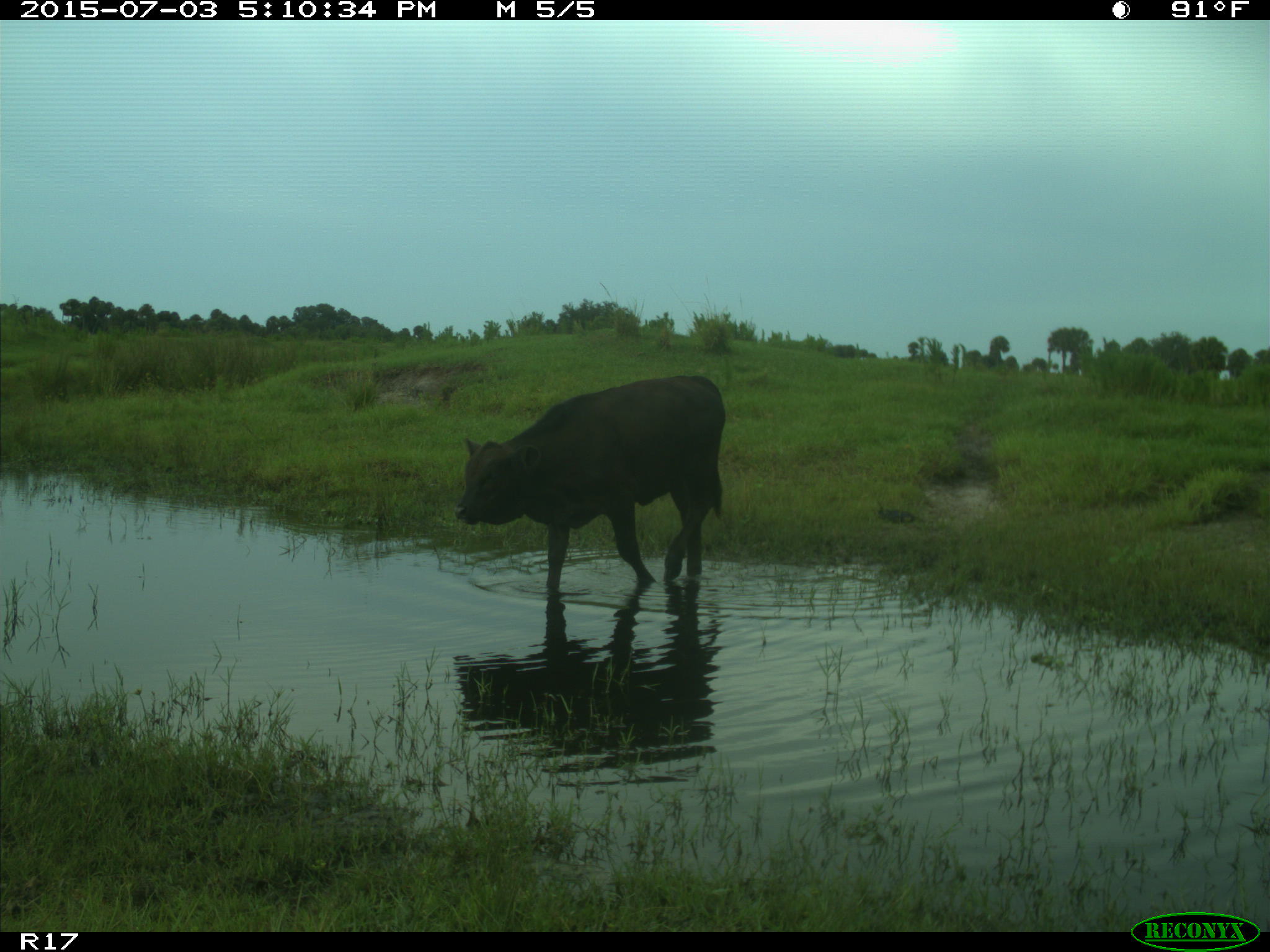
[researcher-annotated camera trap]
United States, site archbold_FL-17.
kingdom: Animalia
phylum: Chordata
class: Mammalia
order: Artiodactyla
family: Bovidae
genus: Bos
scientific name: Bos taurus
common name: domestic cow